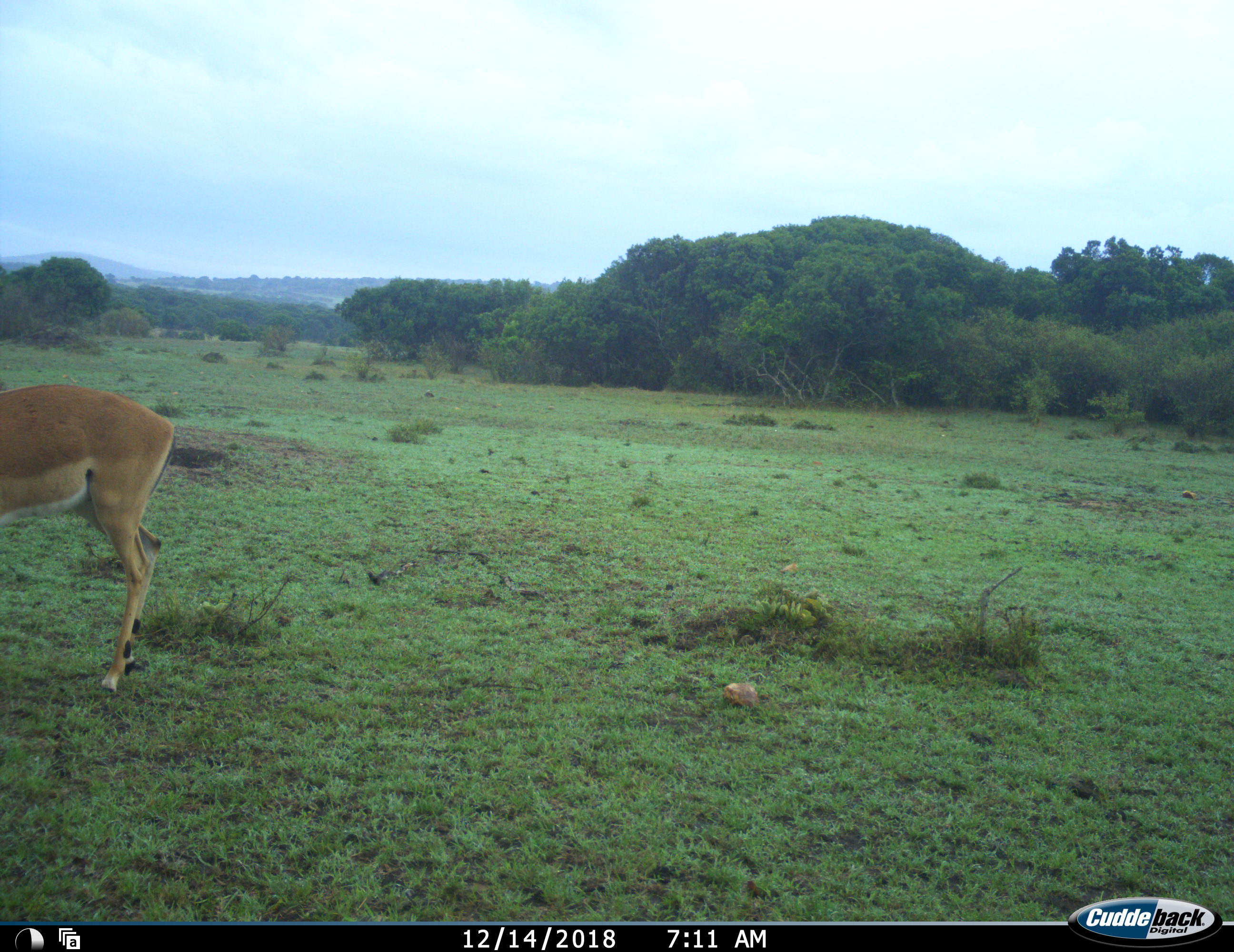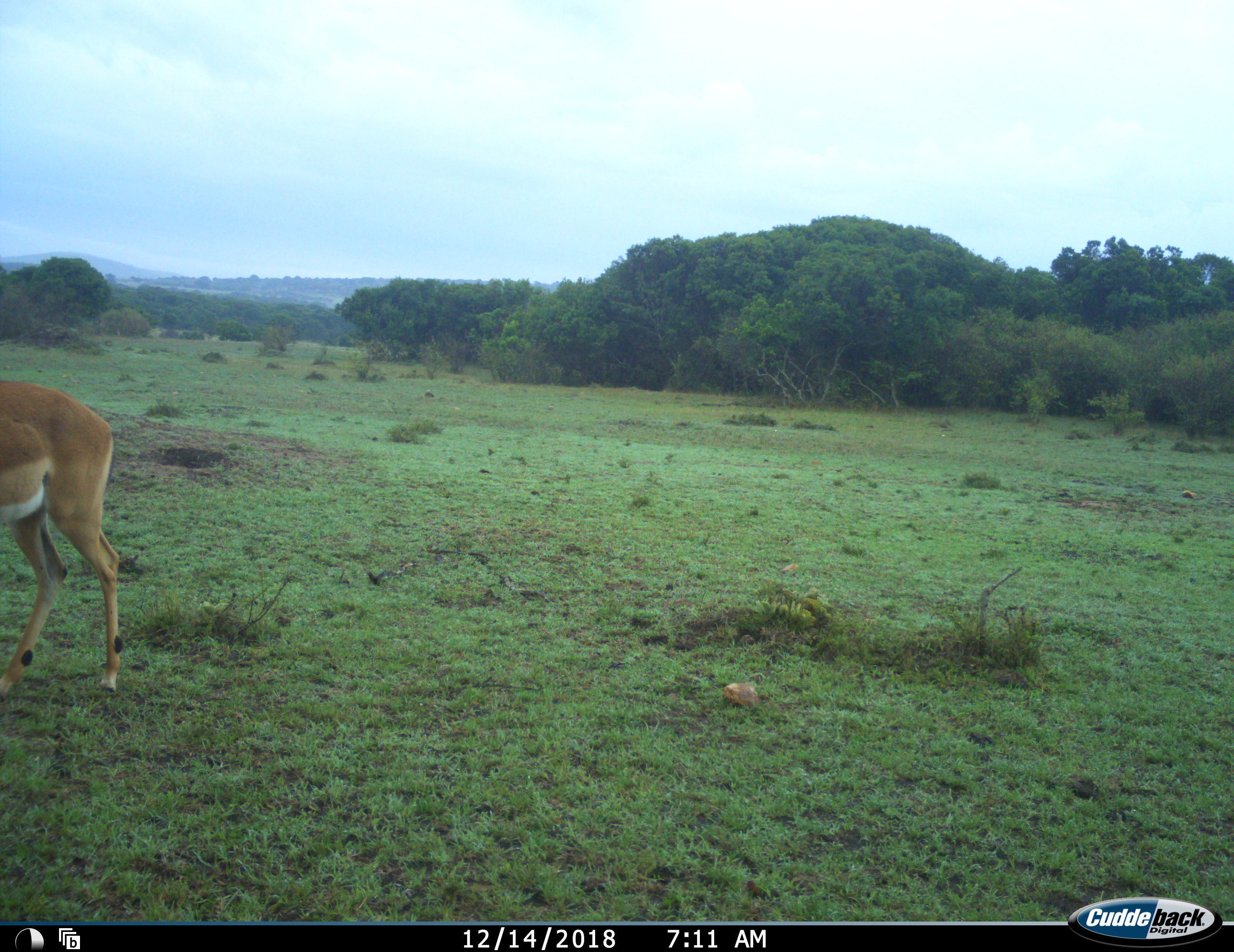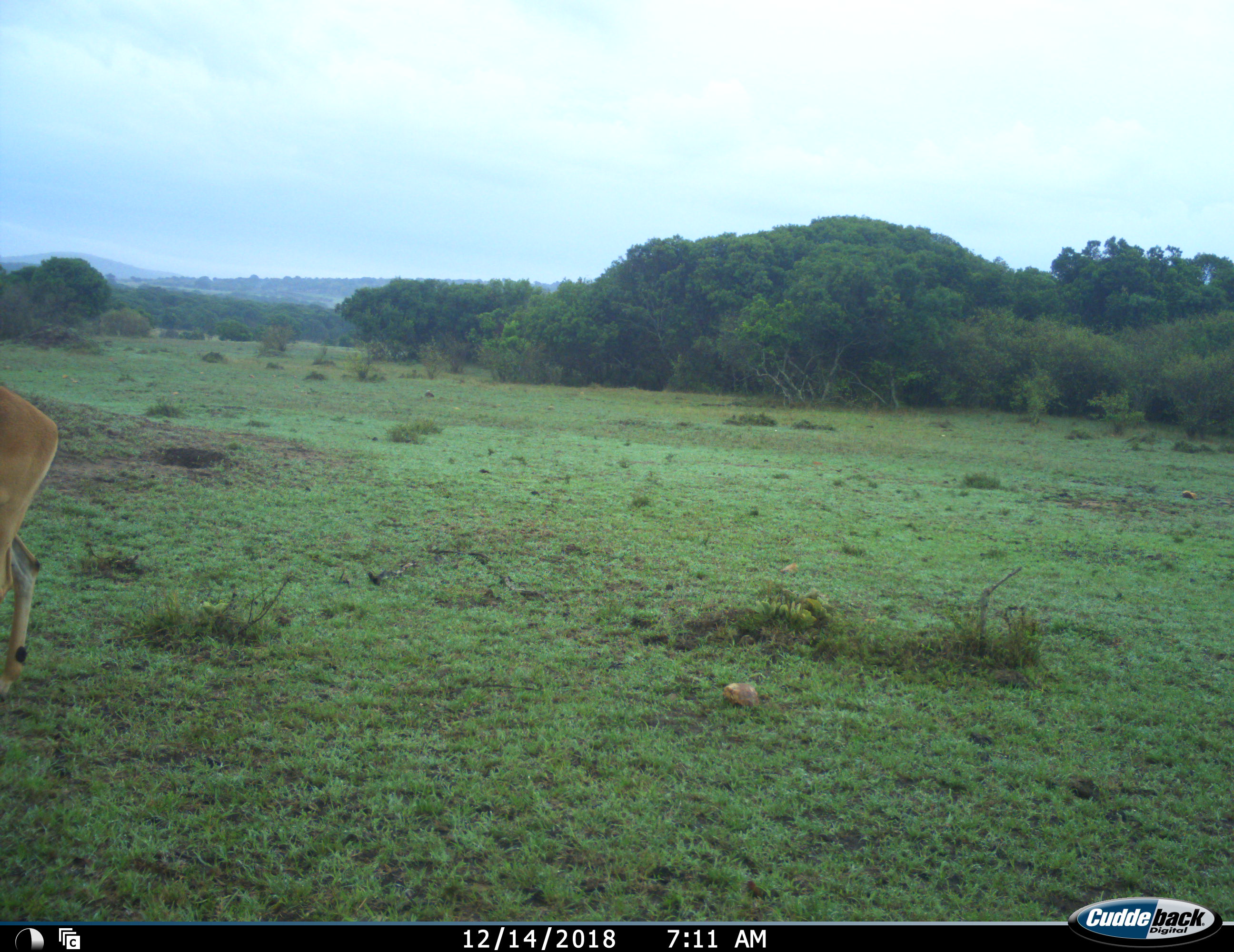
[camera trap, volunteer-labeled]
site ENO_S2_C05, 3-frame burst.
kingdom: Animalia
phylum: Chordata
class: Mammalia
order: Artiodactyla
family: Bovidae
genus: Aepyceros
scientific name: Aepyceros melampus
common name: impala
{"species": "impala (Aepyceros melampus)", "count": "1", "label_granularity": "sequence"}